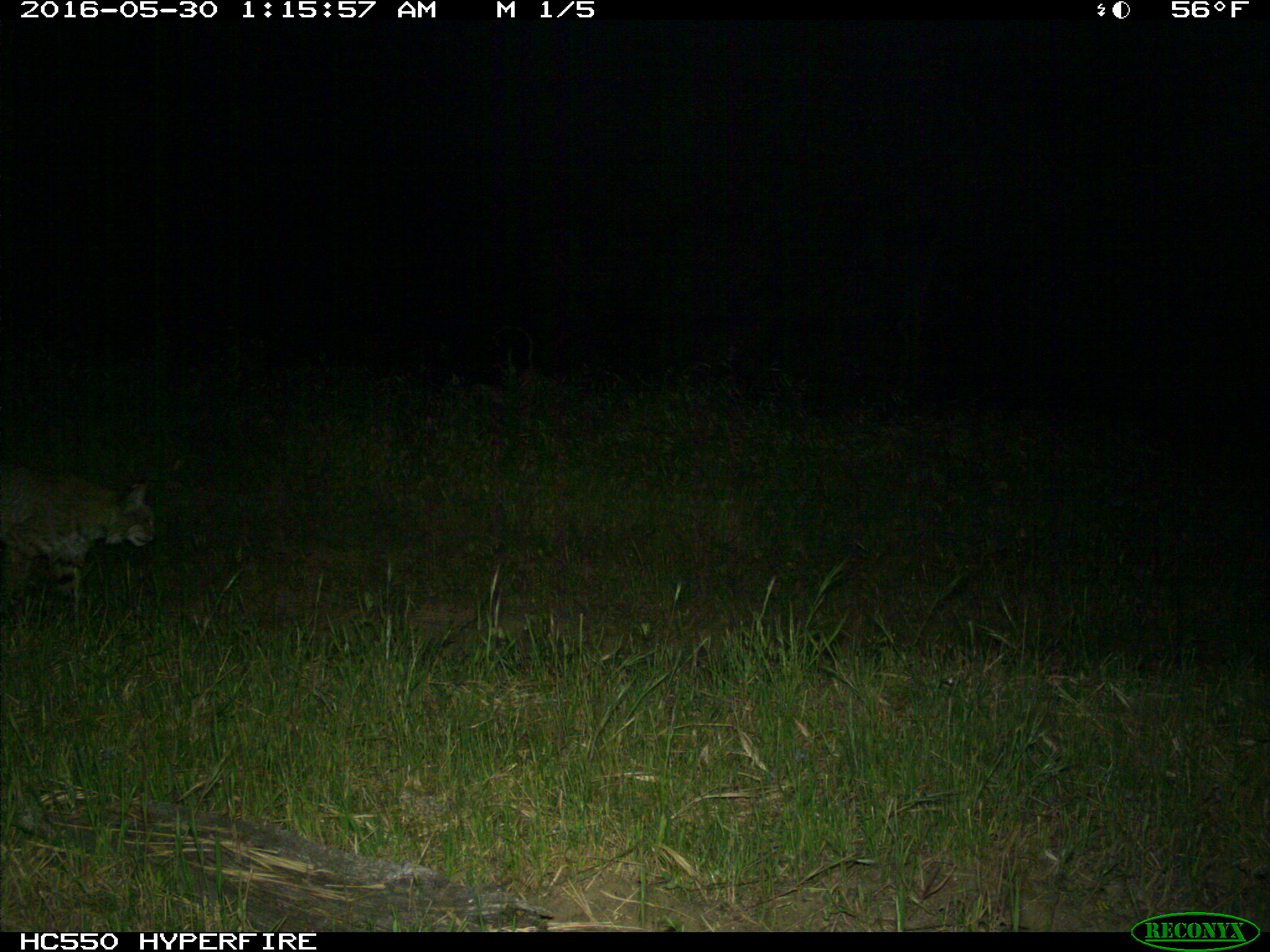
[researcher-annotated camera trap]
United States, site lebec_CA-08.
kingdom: Animalia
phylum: Chordata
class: Mammalia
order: Carnivora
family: Felidae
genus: Lynx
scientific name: Lynx rufus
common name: bobcat